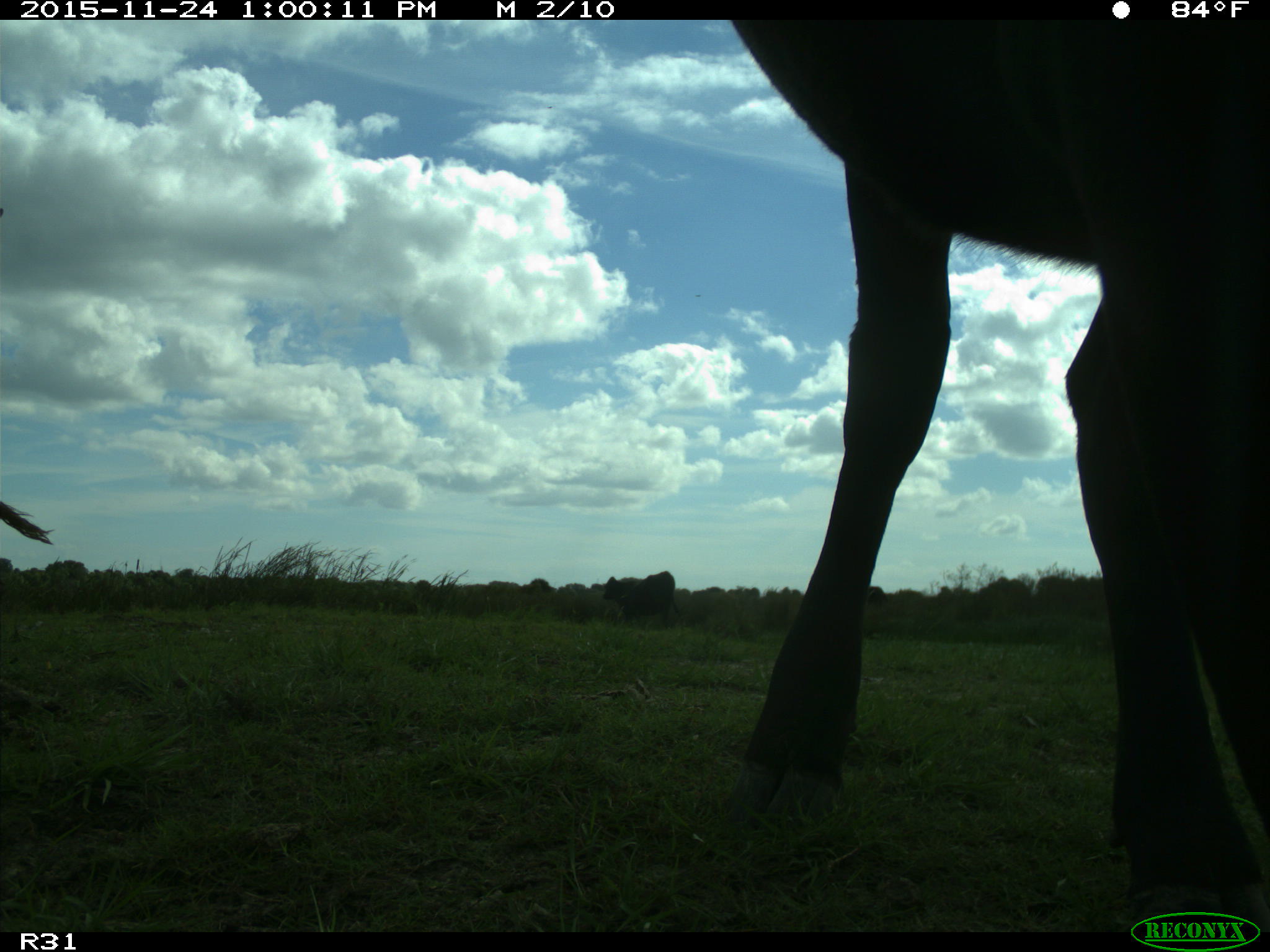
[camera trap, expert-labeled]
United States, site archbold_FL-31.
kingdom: Animalia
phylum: Chordata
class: Mammalia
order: Artiodactyla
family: Bovidae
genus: Bos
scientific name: Bos taurus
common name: domestic cow